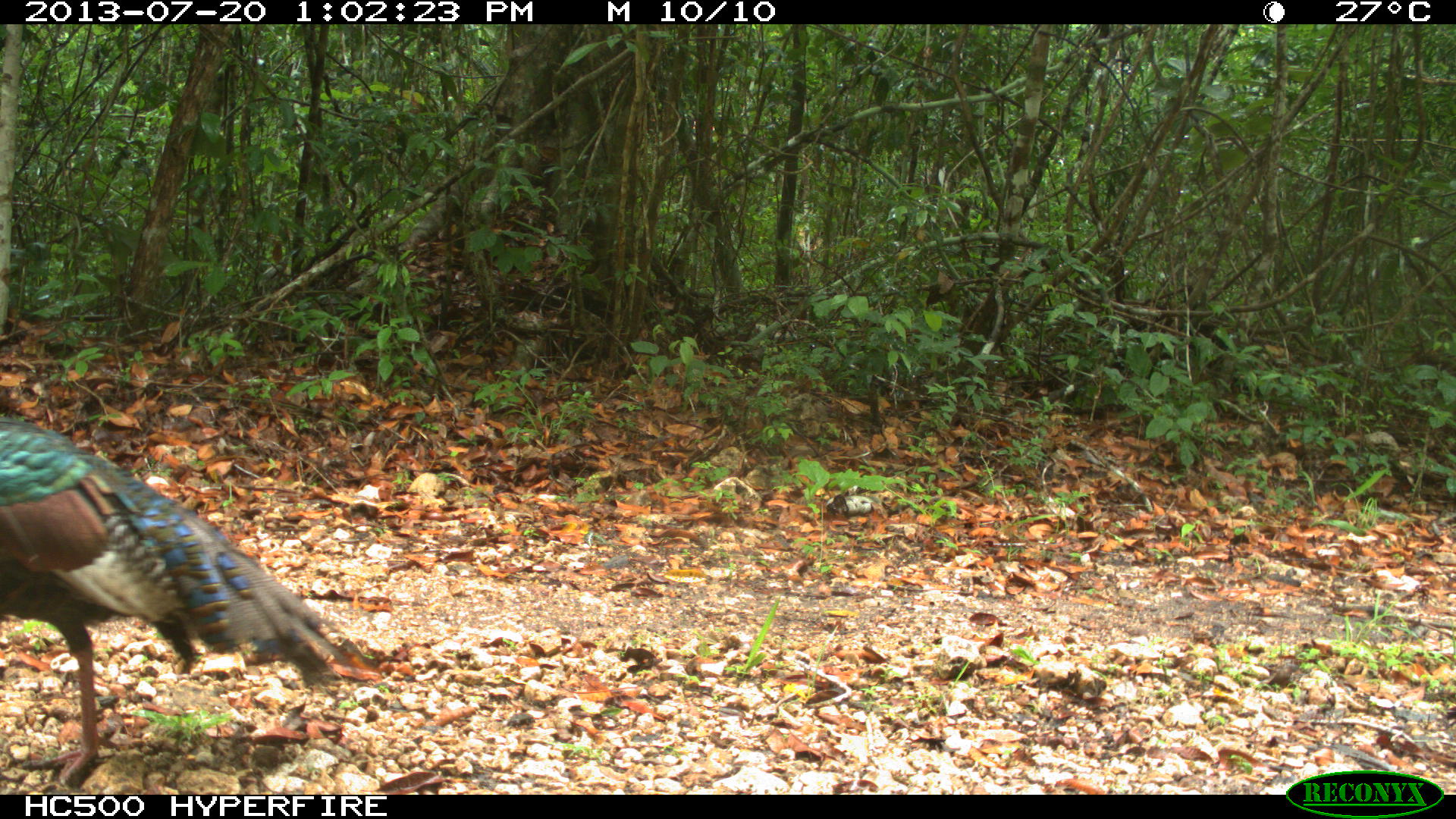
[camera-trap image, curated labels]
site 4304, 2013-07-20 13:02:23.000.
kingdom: Animalia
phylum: Chordata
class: Aves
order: Galliformes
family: Phasianidae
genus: Meleagris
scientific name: Meleagris ocellata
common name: ocellated turkey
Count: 1.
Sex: male.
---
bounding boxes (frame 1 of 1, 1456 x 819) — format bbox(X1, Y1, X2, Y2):
meleagris ocellata: bbox(0, 412, 377, 794)